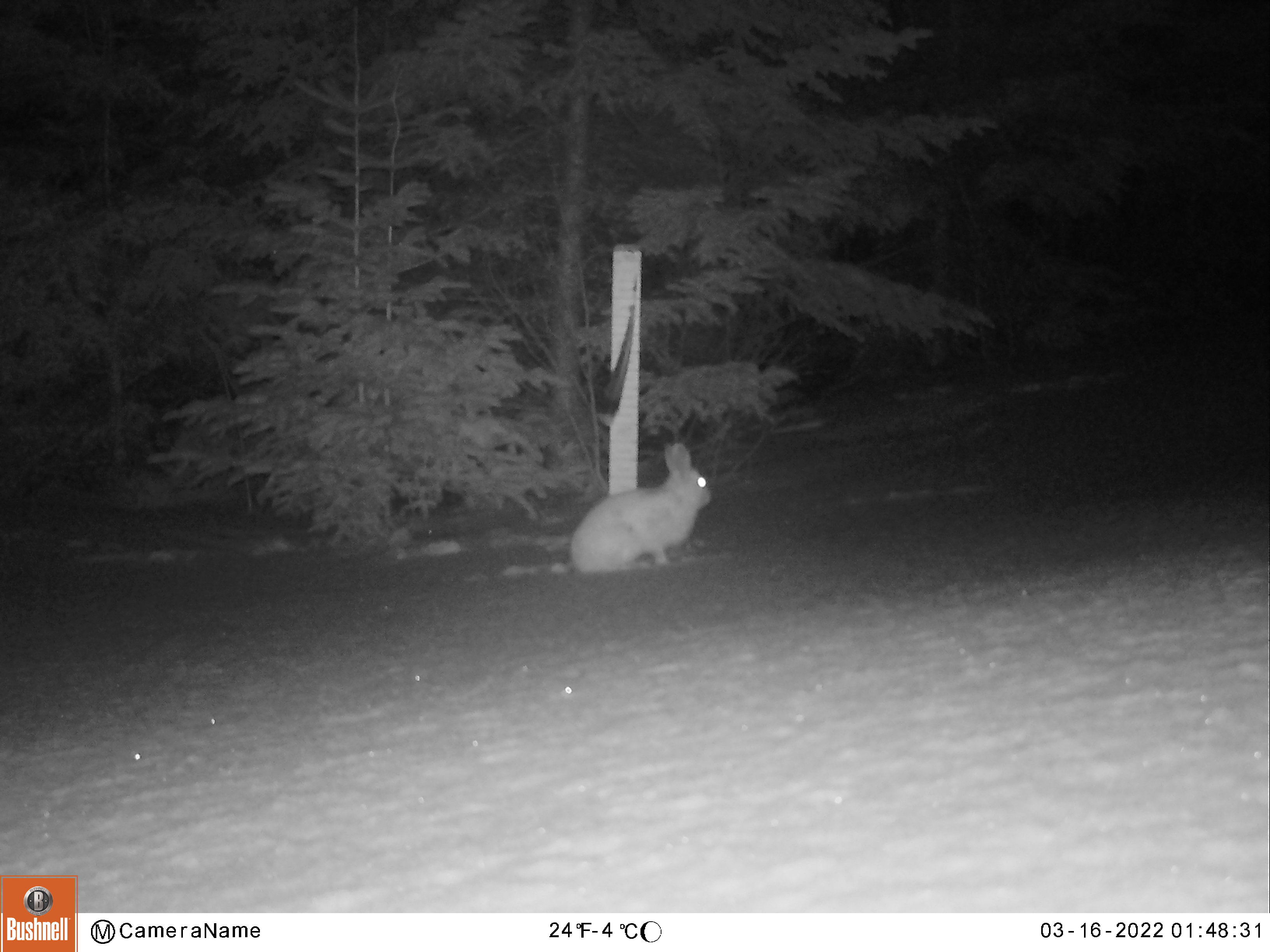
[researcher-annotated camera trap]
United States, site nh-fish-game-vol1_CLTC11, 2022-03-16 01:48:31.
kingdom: Animalia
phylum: Chordata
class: Mammalia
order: Lagomorpha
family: Leporidae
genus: Lepus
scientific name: Lepus americanus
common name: snowshoe hare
Snowshoe hare (Lepus americanus).